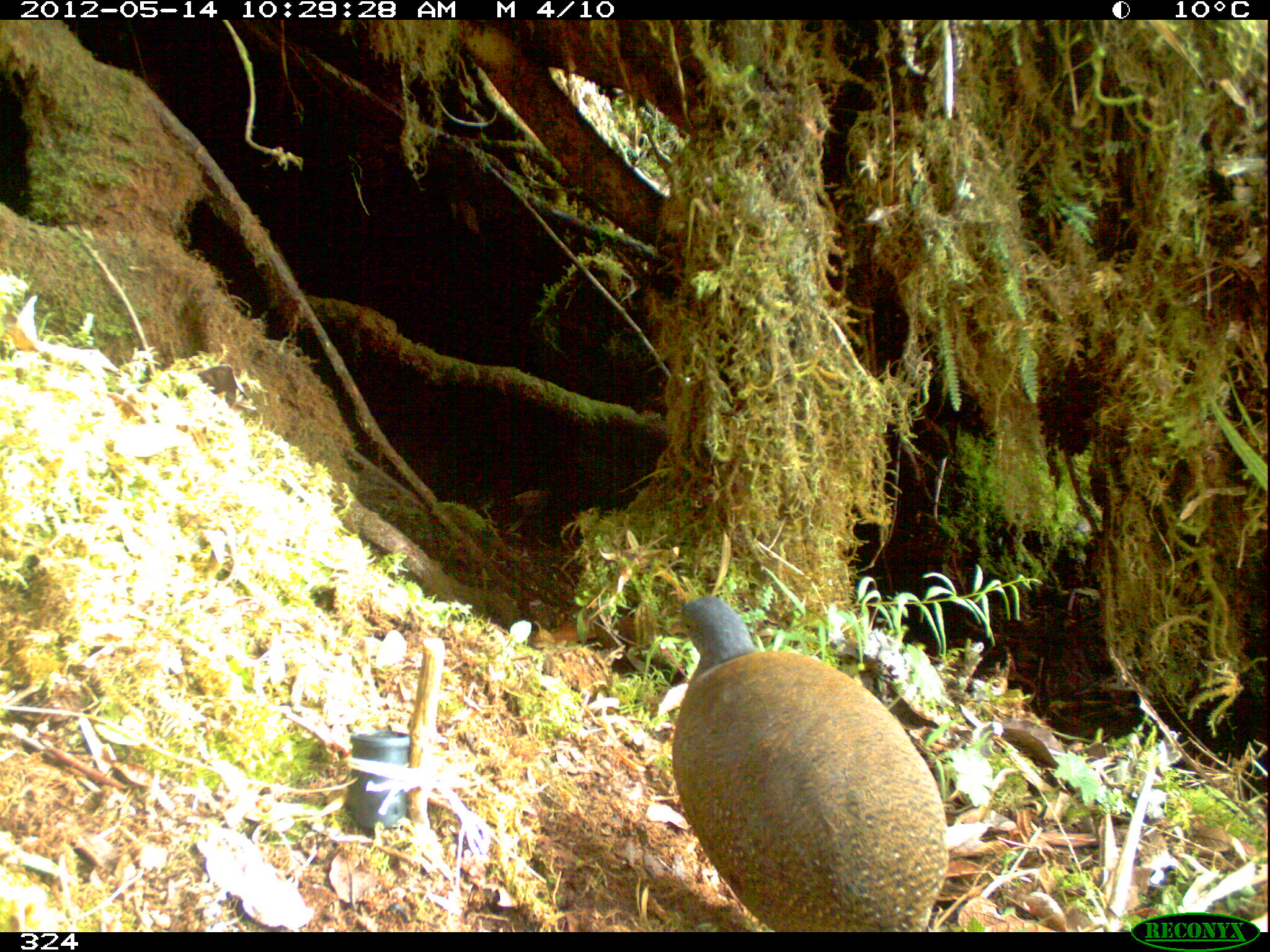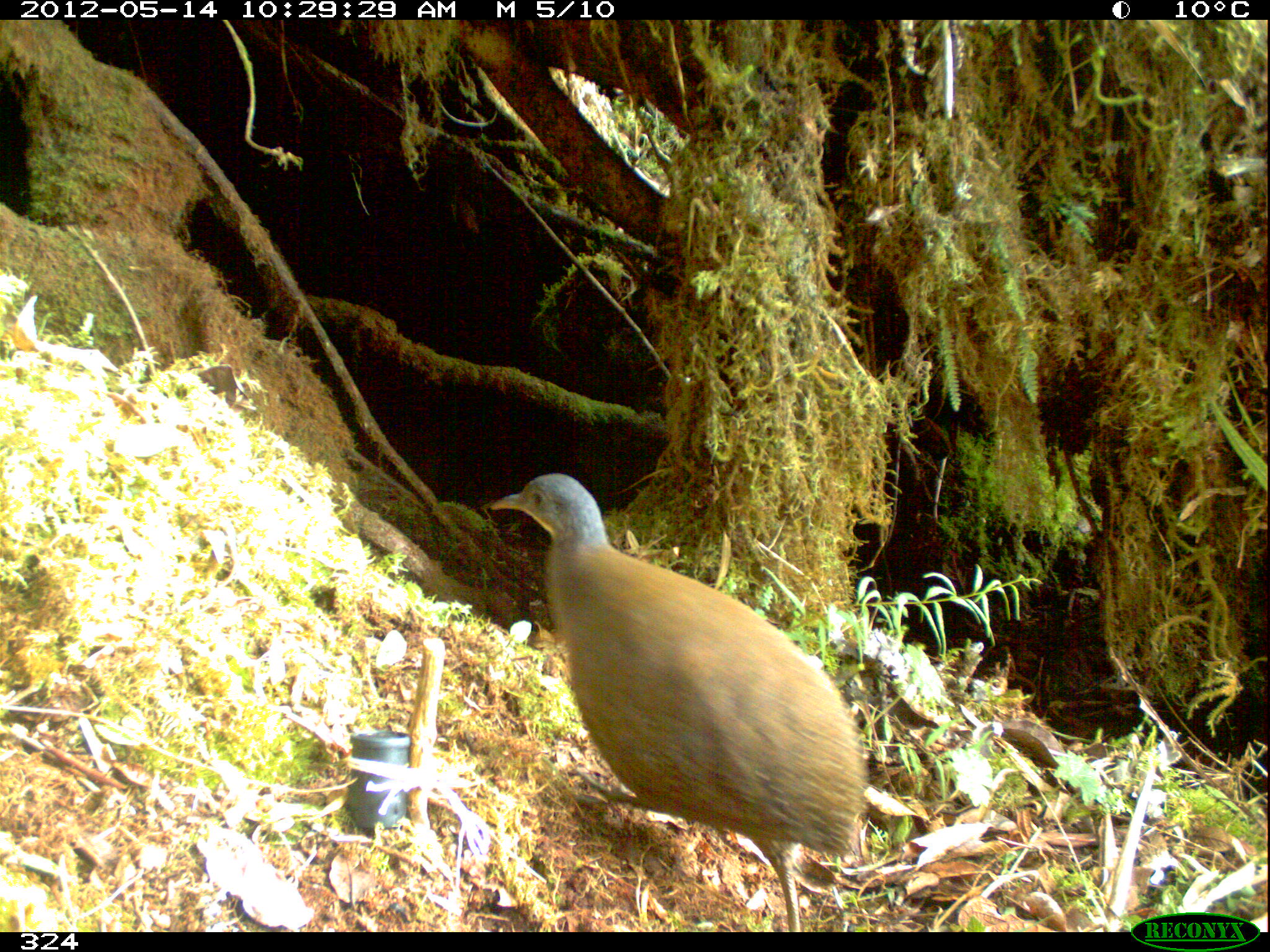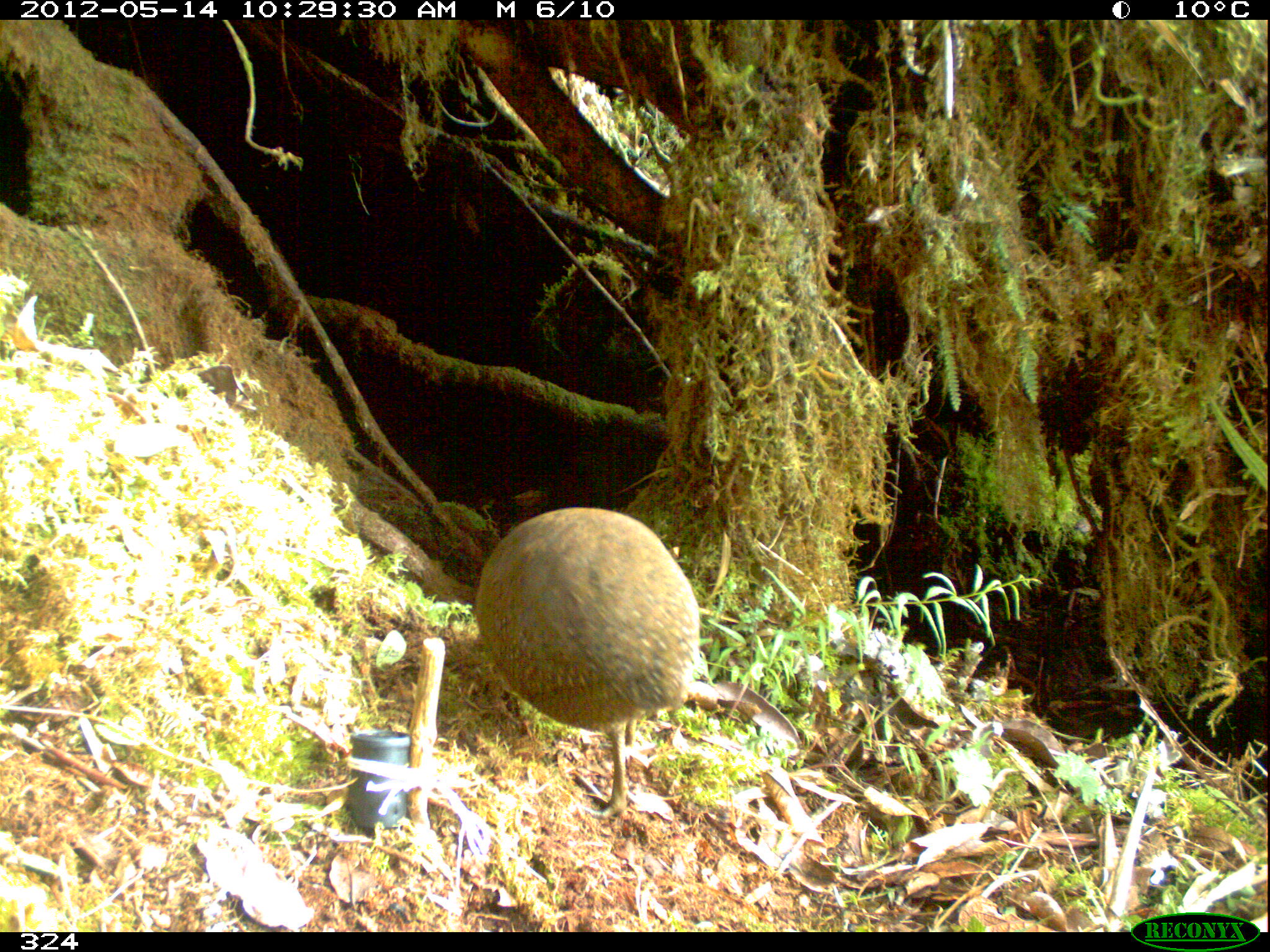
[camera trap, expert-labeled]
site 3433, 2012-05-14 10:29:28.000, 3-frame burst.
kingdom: Animalia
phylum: Chordata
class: Aves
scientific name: Aves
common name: bird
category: unknown bird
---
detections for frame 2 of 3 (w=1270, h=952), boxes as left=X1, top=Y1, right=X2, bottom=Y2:
unknown bird: left=480, top=472, right=867, bottom=931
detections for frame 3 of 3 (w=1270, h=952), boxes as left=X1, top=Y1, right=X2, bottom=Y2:
unknown bird: left=474, top=507, right=699, bottom=815